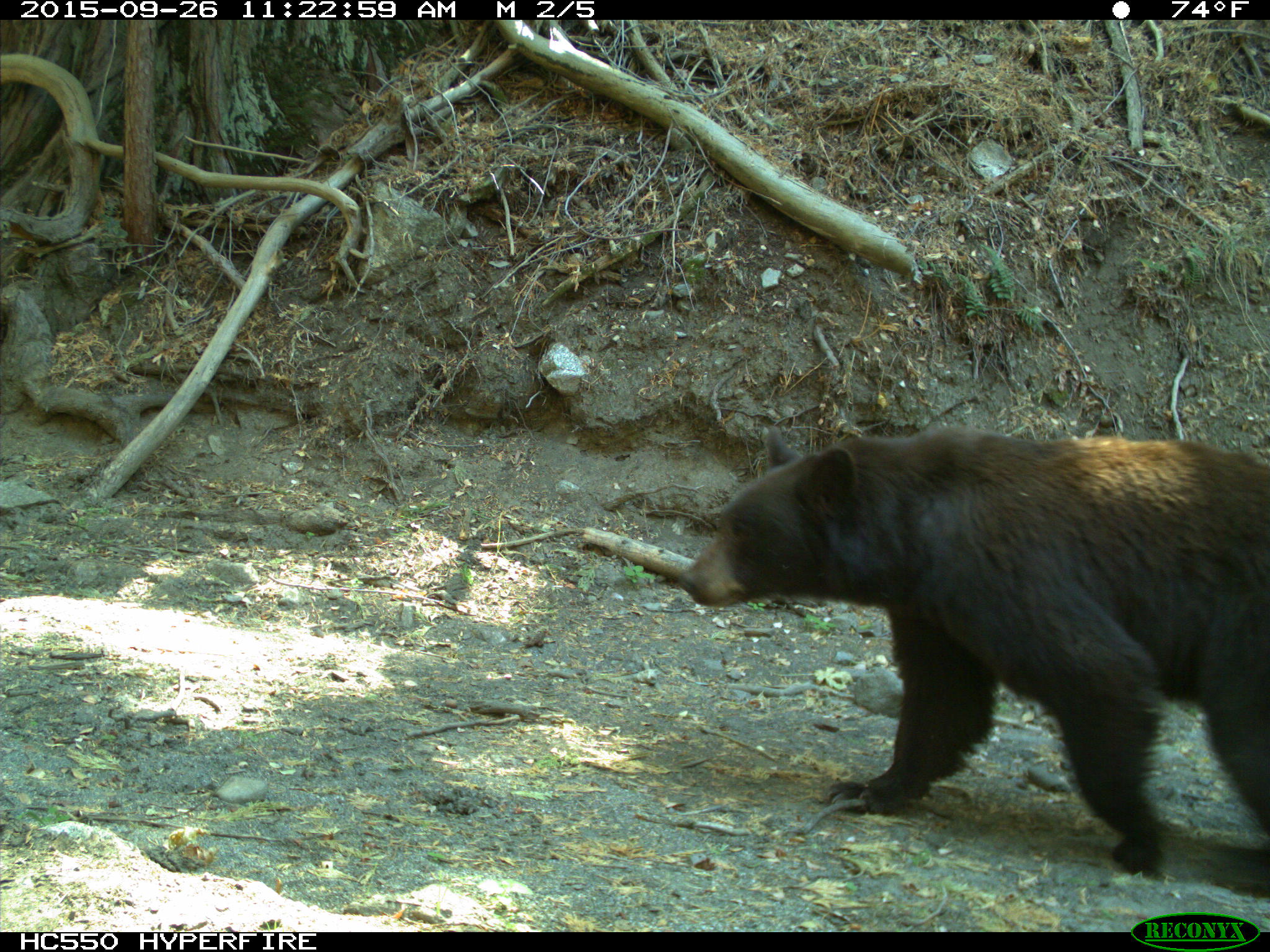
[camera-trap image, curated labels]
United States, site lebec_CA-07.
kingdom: Animalia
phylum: Chordata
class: Mammalia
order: Carnivora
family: Ursidae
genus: Ursus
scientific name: Ursus americanus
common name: american black bear